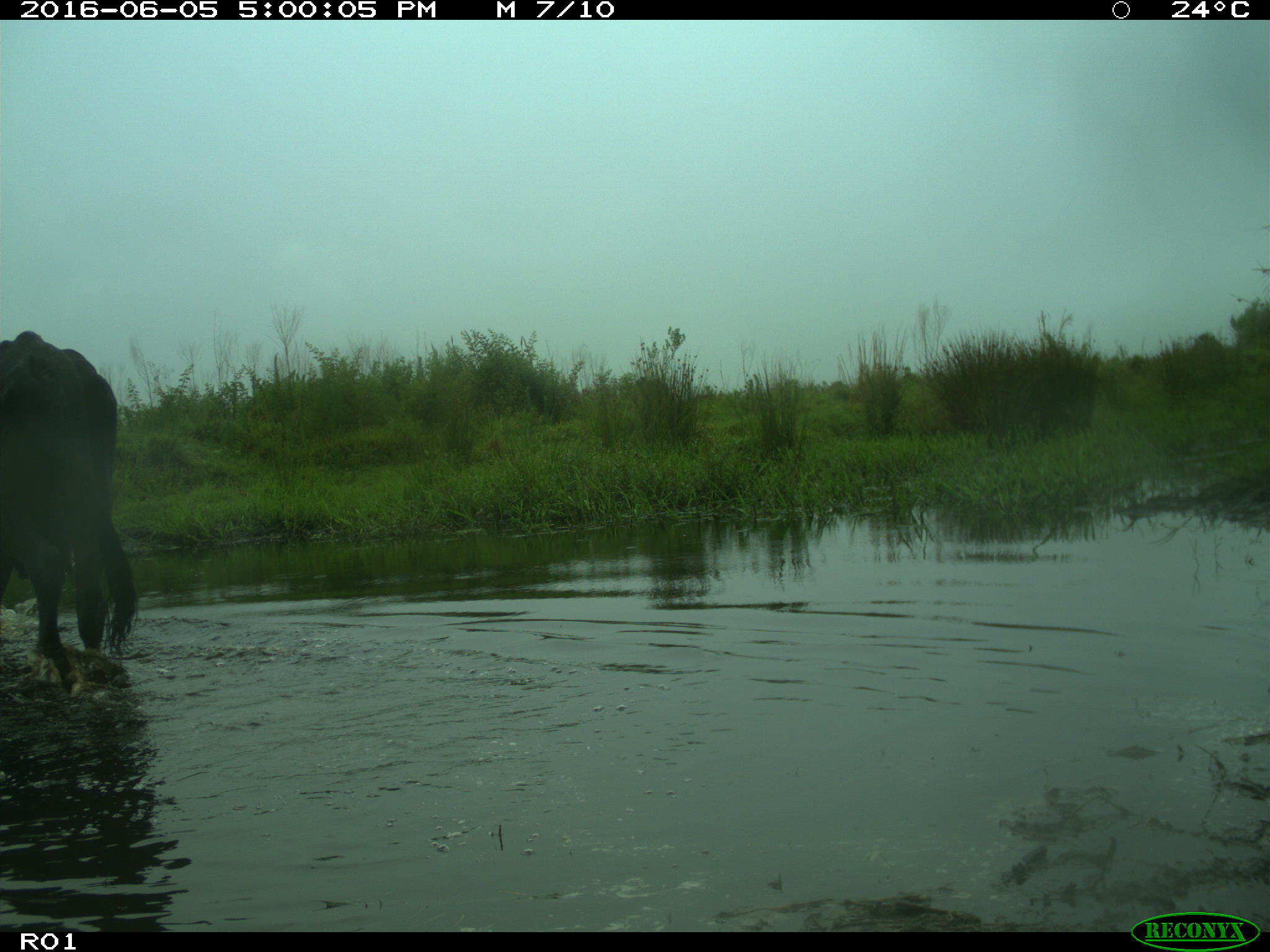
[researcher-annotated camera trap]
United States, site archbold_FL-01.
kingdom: Animalia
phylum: Chordata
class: Mammalia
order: Artiodactyla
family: Bovidae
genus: Bos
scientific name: Bos taurus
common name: domestic cow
Bos taurus (domestic cow).